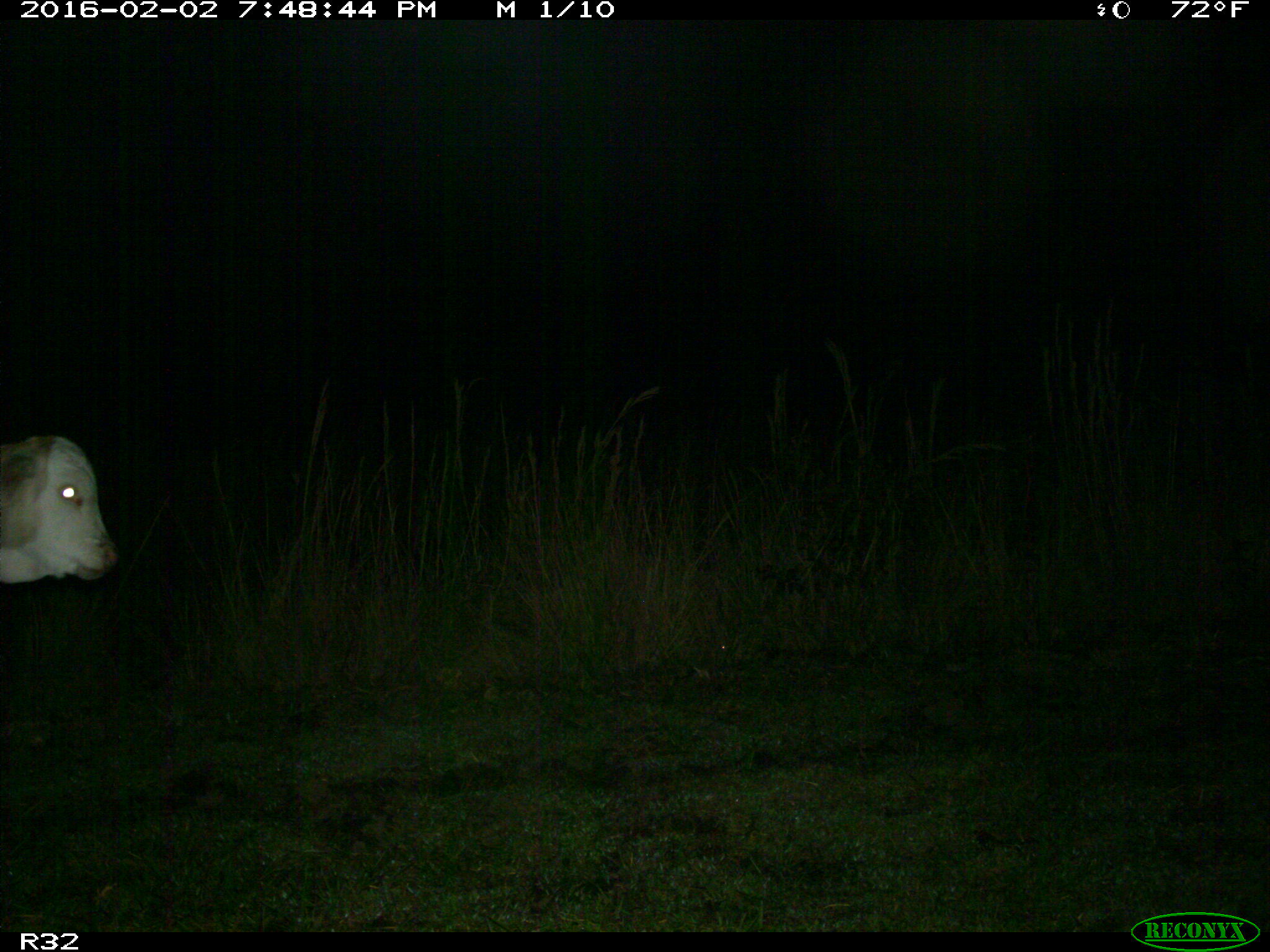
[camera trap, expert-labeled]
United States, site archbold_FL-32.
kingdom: Animalia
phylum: Chordata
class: Mammalia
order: Artiodactyla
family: Bovidae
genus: Bos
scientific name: Bos taurus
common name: domestic cow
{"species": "Bos taurus (domestic cow)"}